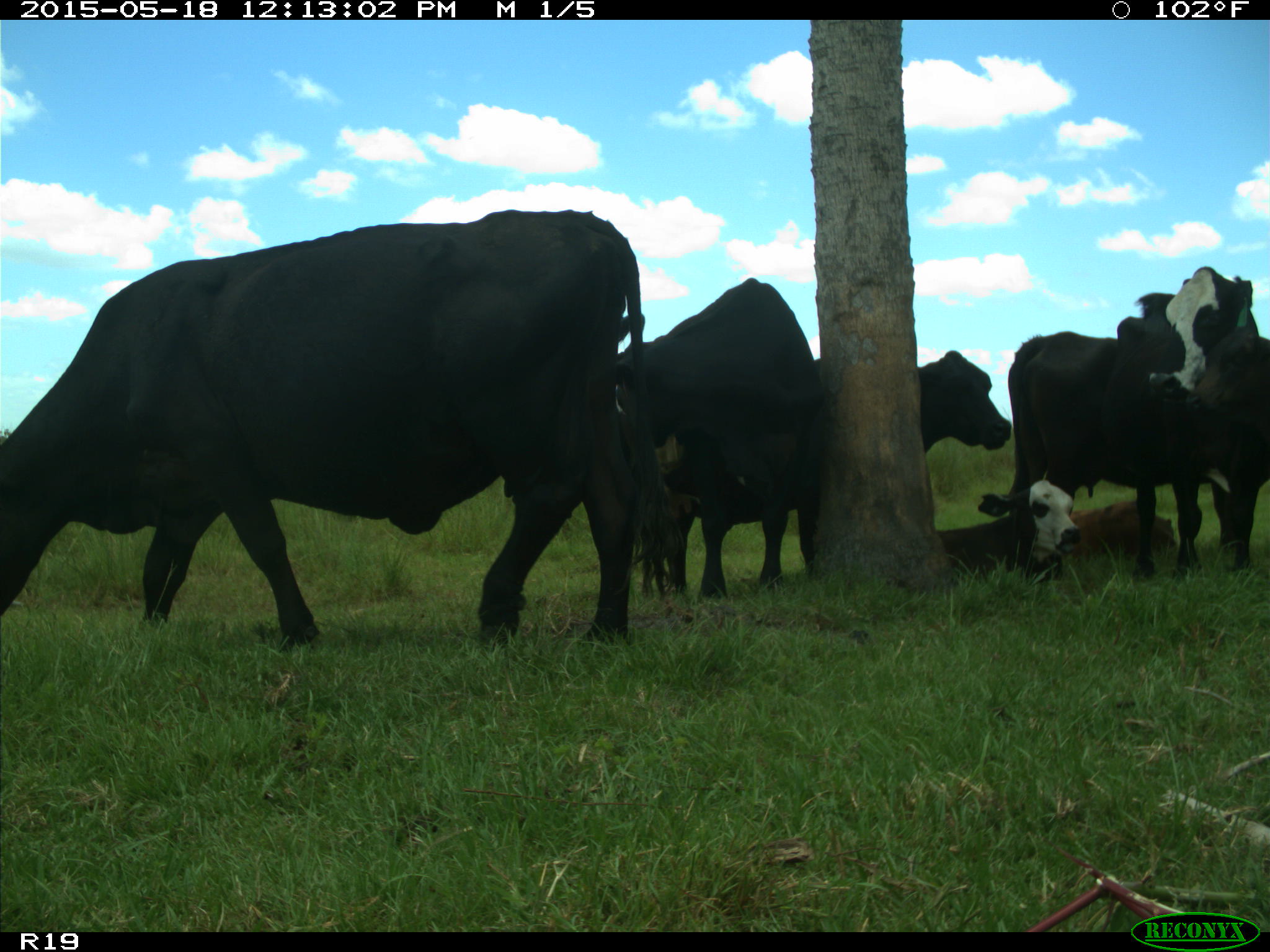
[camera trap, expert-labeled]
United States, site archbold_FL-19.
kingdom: Animalia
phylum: Chordata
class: Mammalia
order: Artiodactyla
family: Bovidae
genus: Bos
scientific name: Bos taurus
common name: domestic cow